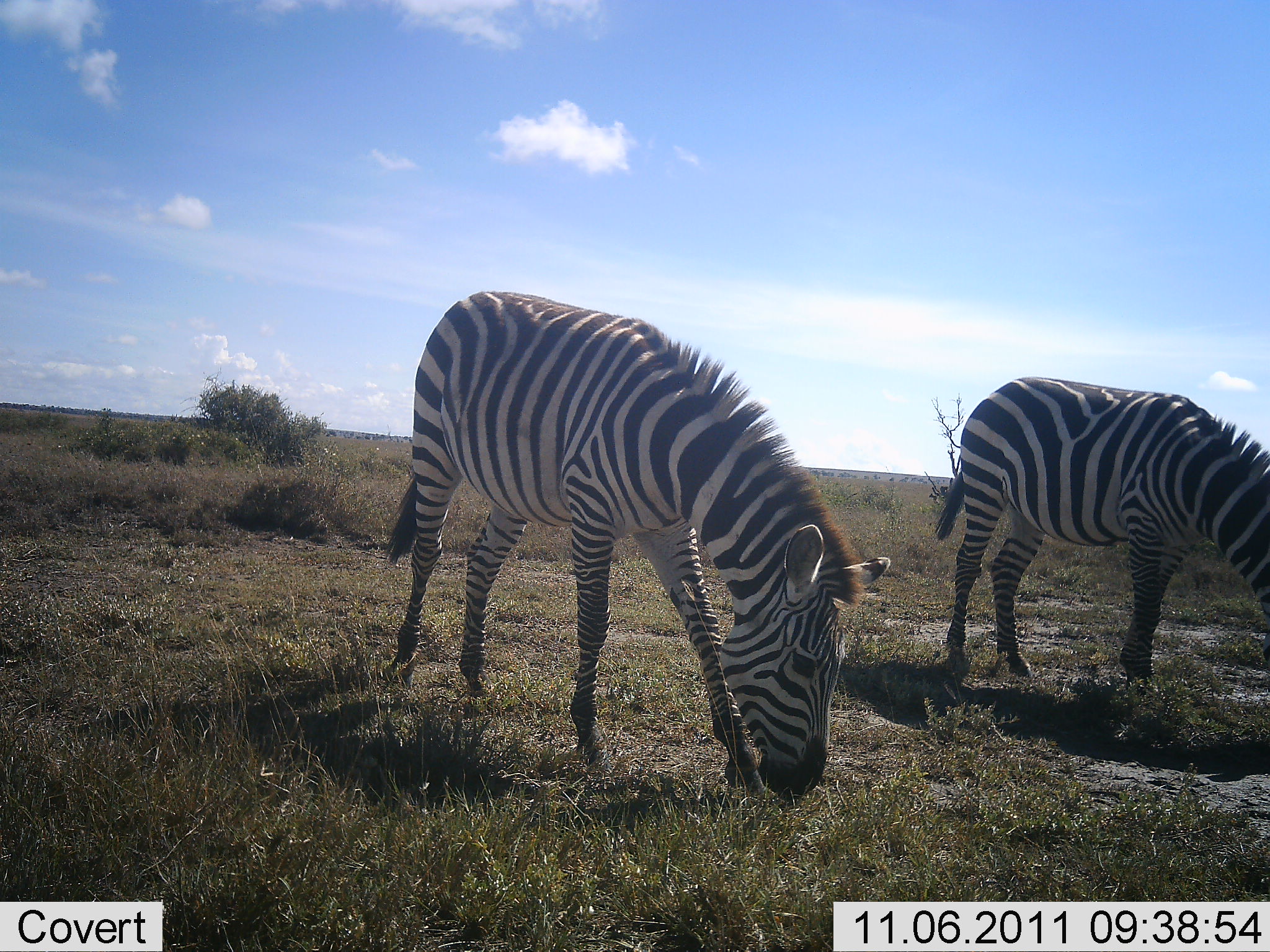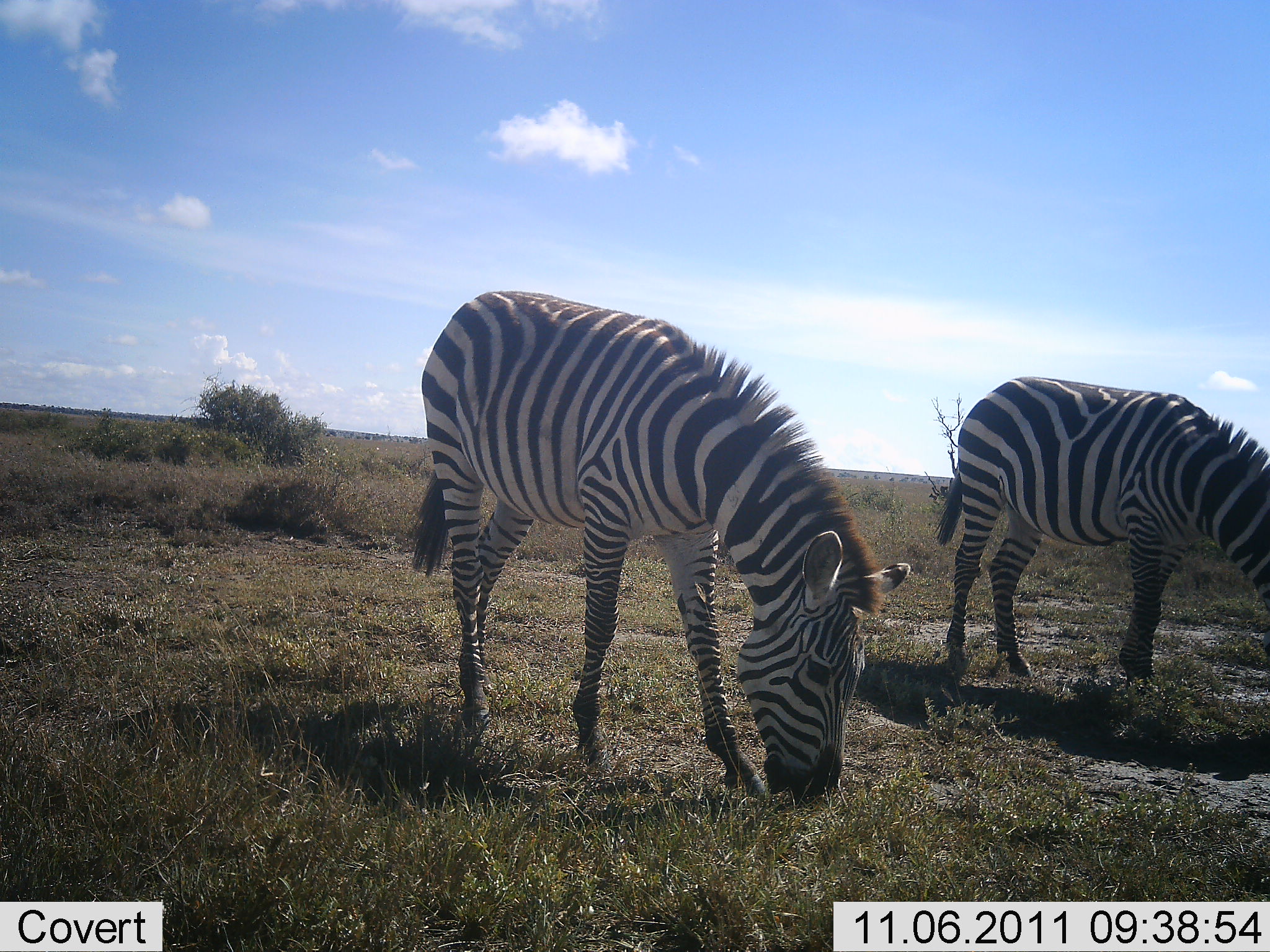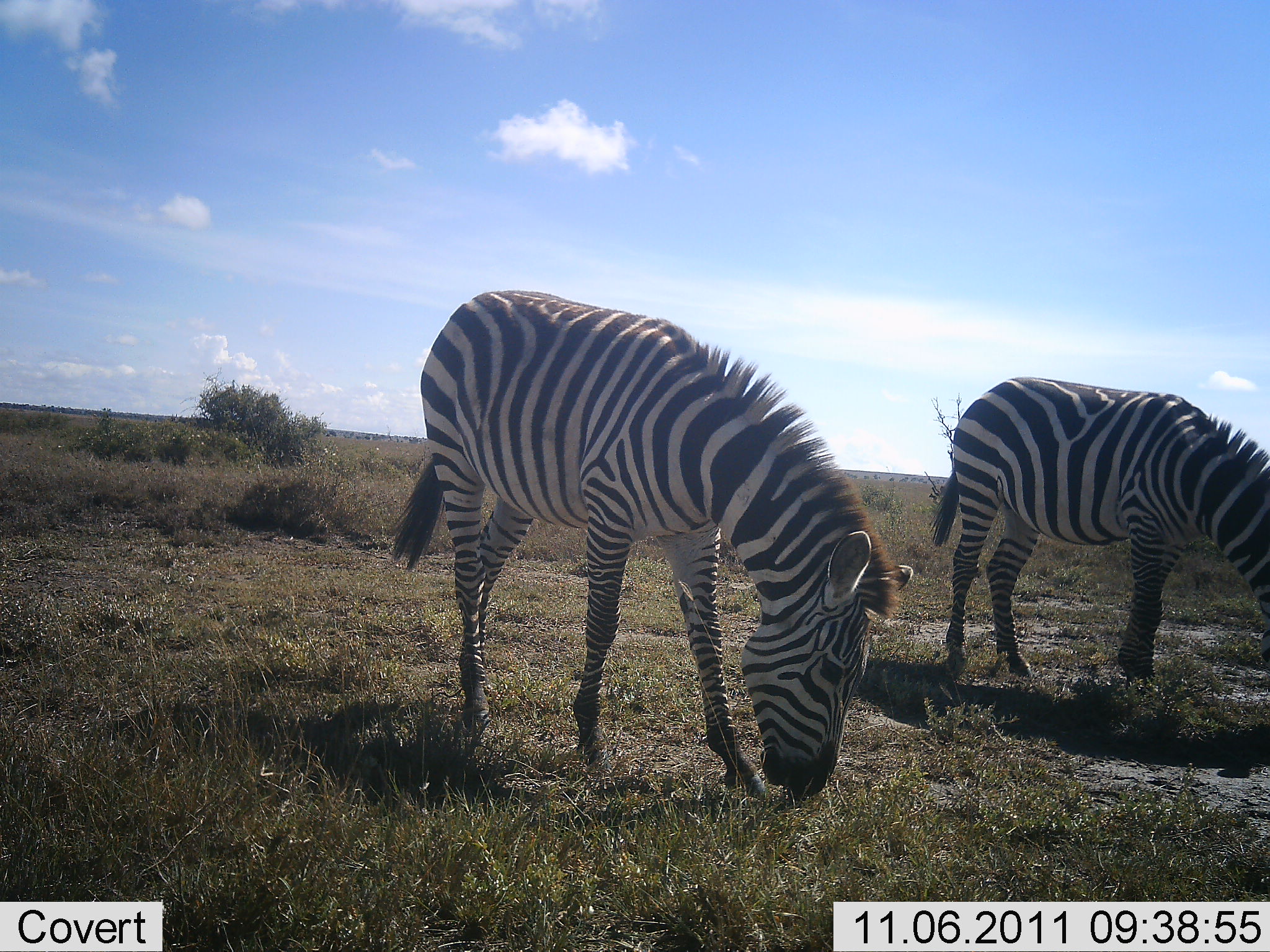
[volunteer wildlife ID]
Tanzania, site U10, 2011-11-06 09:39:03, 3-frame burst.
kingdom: Animalia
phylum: Chordata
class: Mammalia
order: Perissodactyla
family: Equidae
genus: Equus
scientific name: Equus quagga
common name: plains zebra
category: zebra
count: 2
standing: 31%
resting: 0%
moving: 0%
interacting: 0%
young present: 0%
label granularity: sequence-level